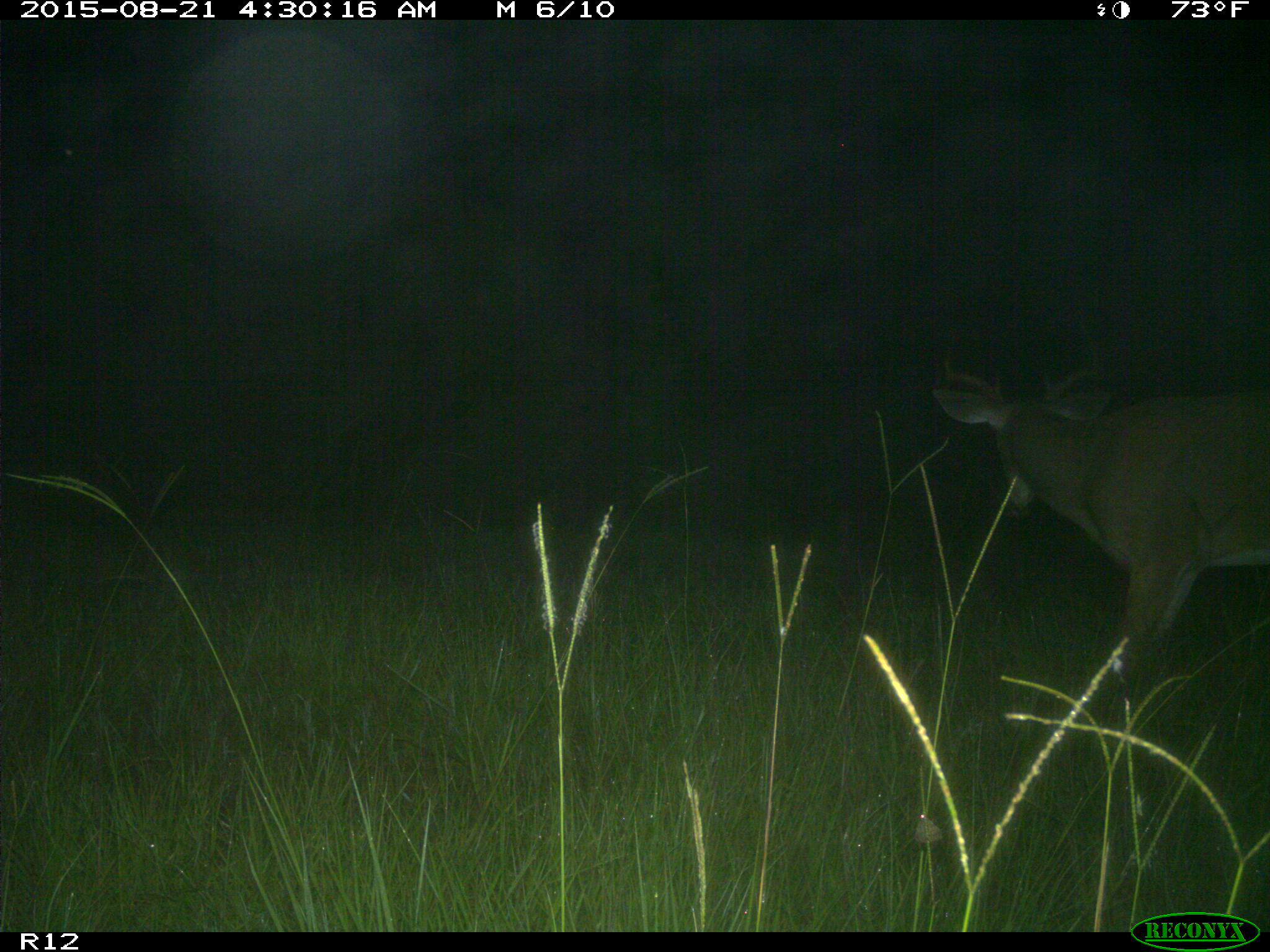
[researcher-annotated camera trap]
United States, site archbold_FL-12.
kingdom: Animalia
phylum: Chordata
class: Mammalia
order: Artiodactyla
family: Cervidae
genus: Odocoileus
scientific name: Odocoileus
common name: deer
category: unidentified deer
Unidentified deer (deer) (Odocoileus).